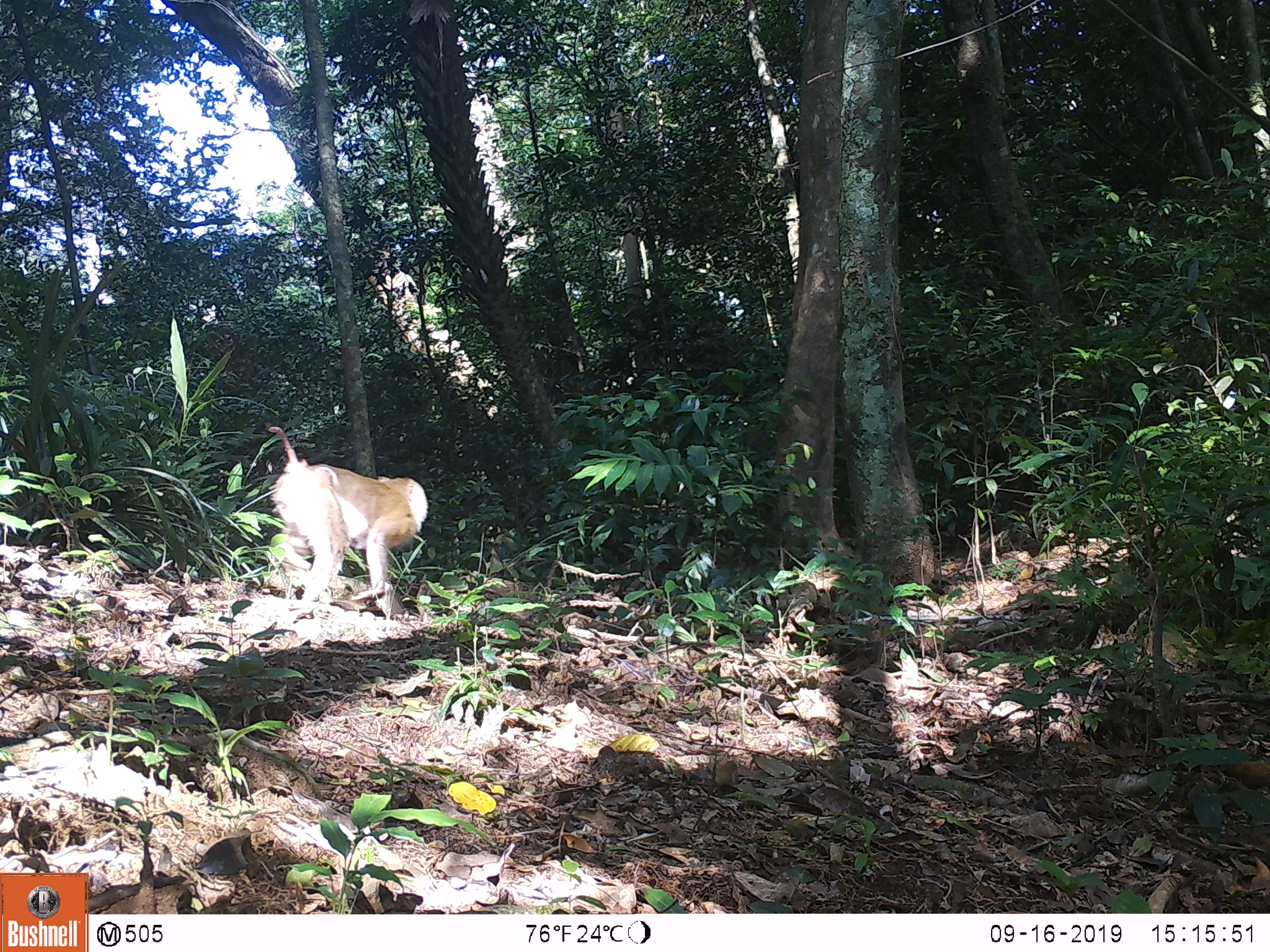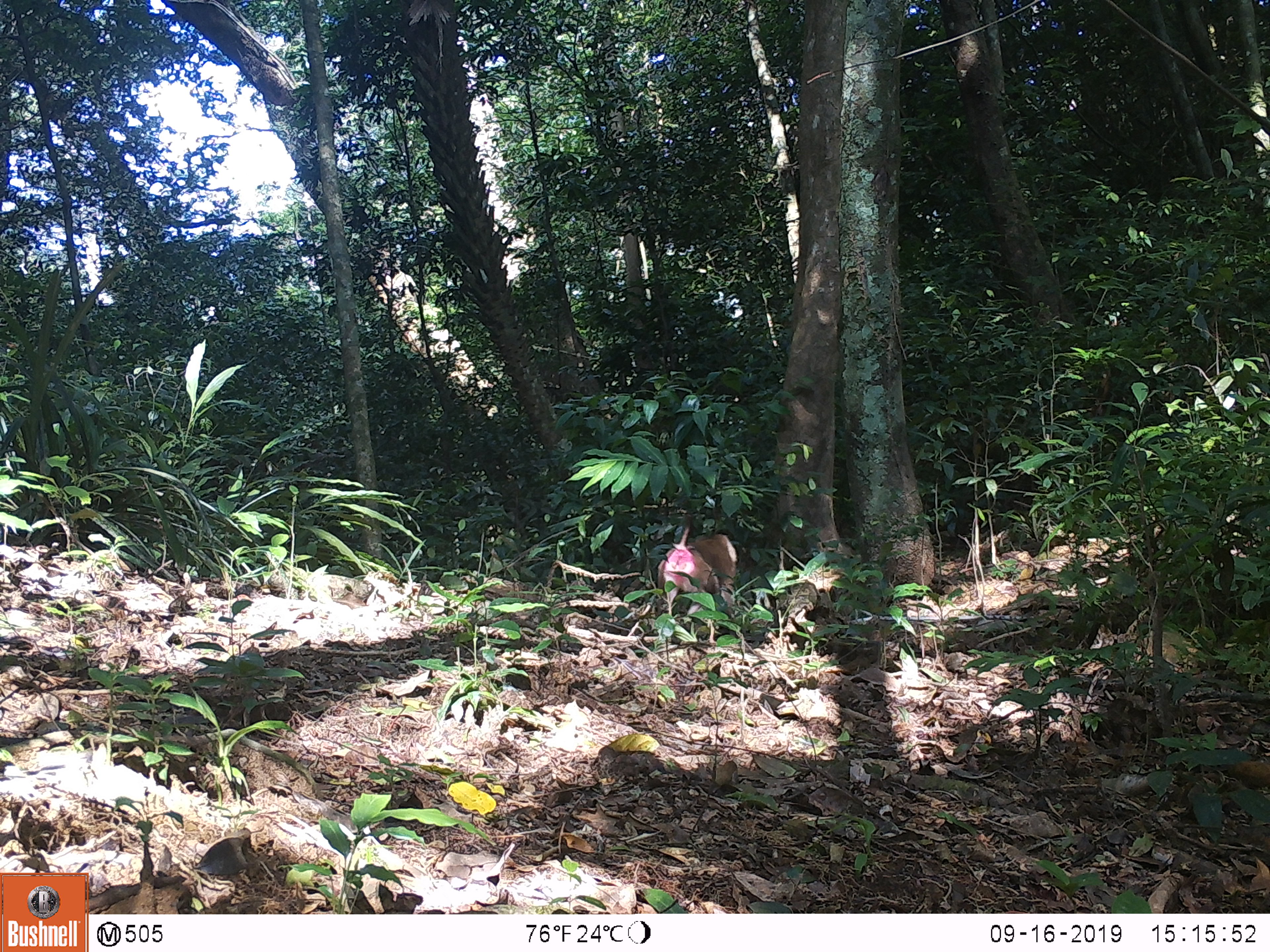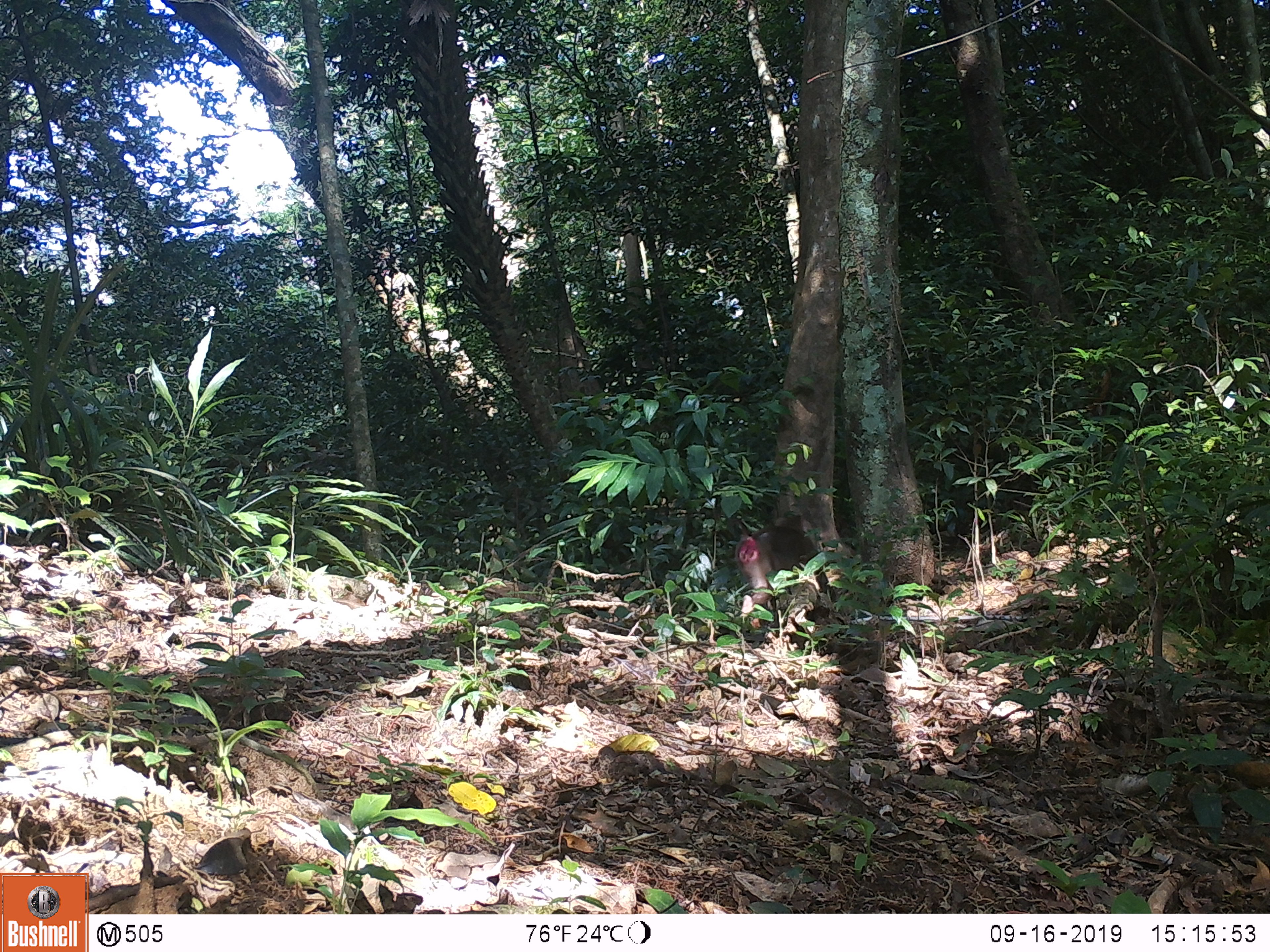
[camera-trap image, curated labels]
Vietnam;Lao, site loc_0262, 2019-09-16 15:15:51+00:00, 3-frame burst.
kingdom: Animalia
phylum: Chordata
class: Mammalia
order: Primates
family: Cercopithecidae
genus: Macaca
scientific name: Macaca nemestrina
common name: pig-tailed macaque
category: pig tailed macaque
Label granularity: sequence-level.